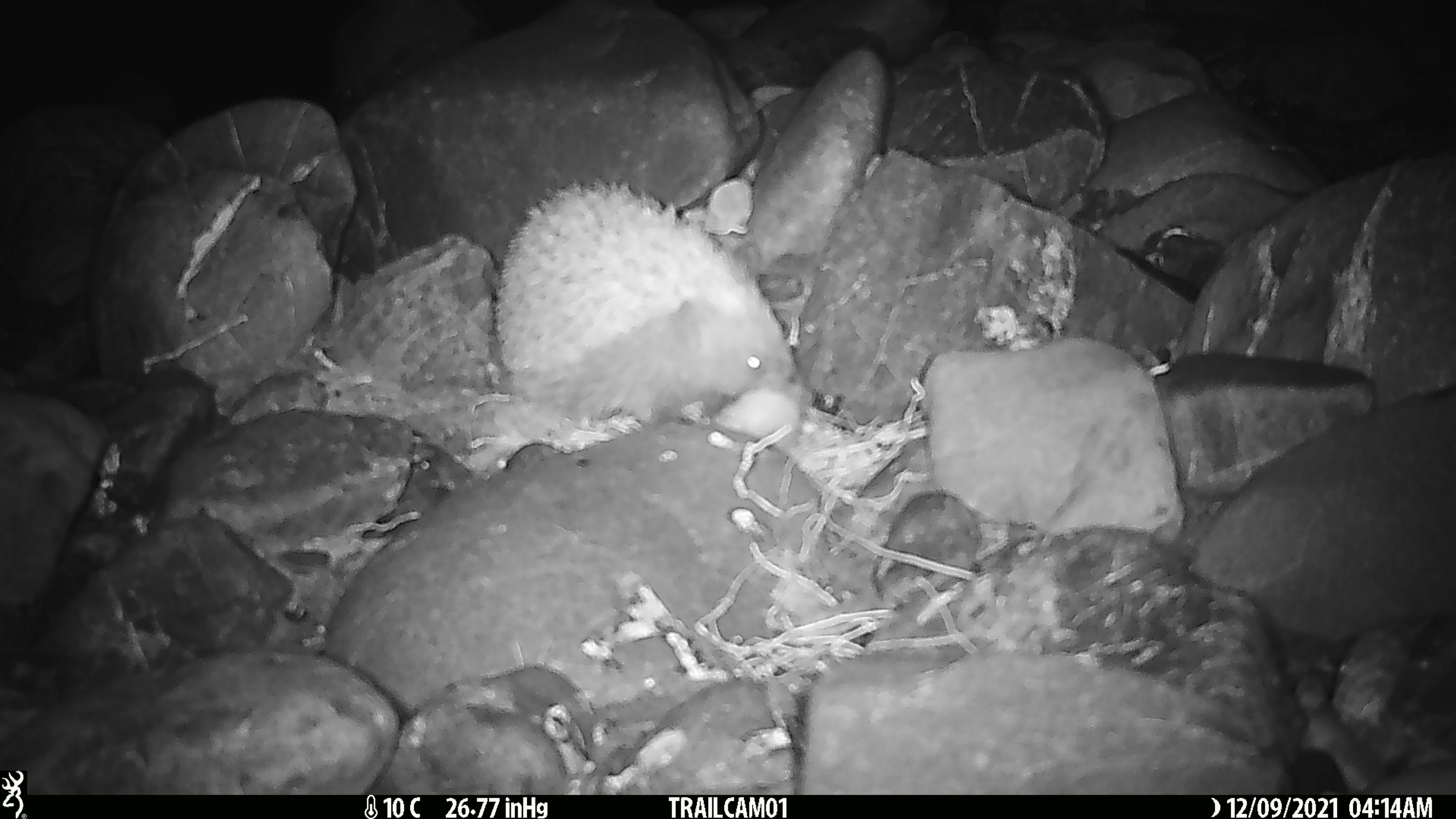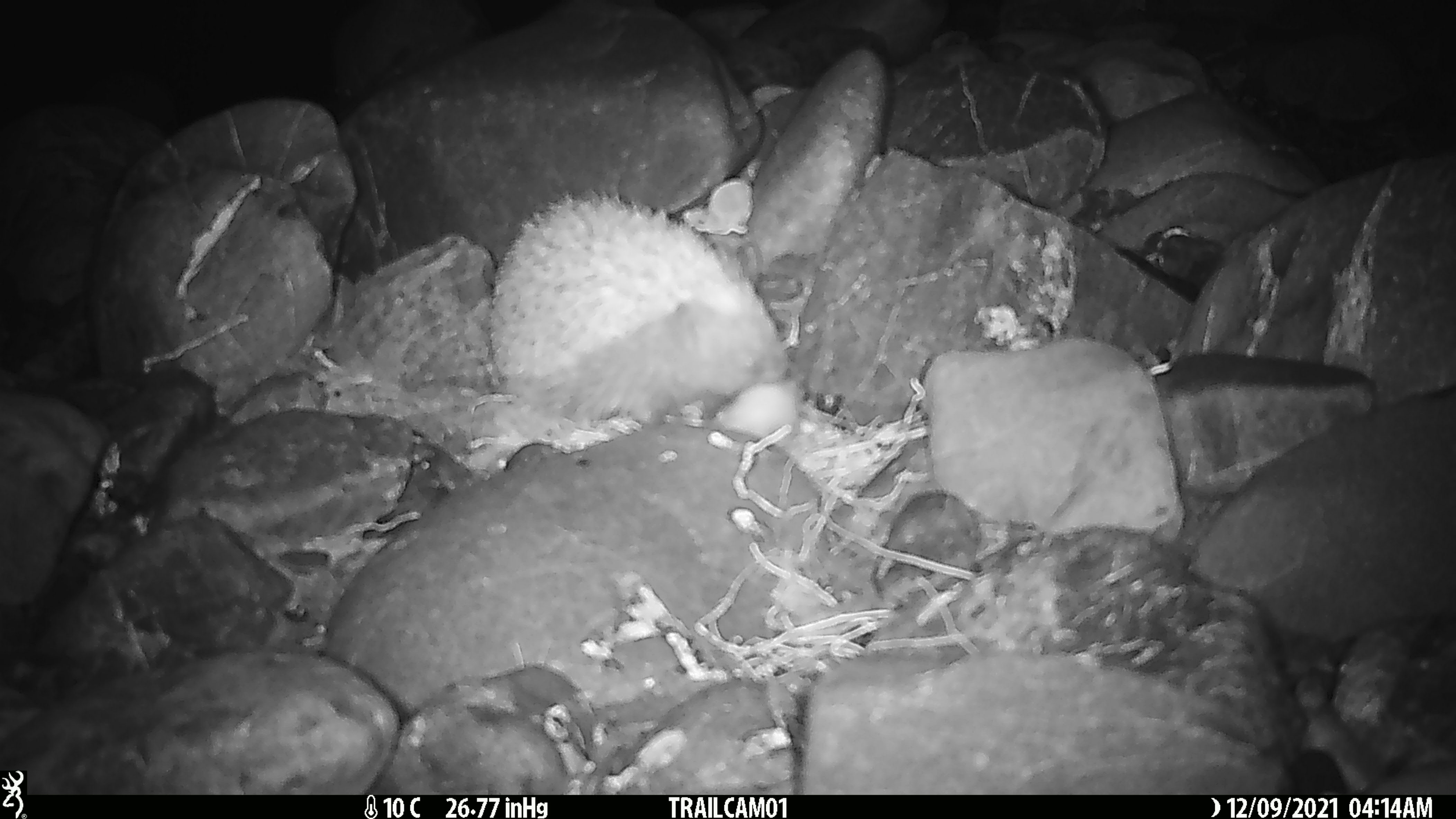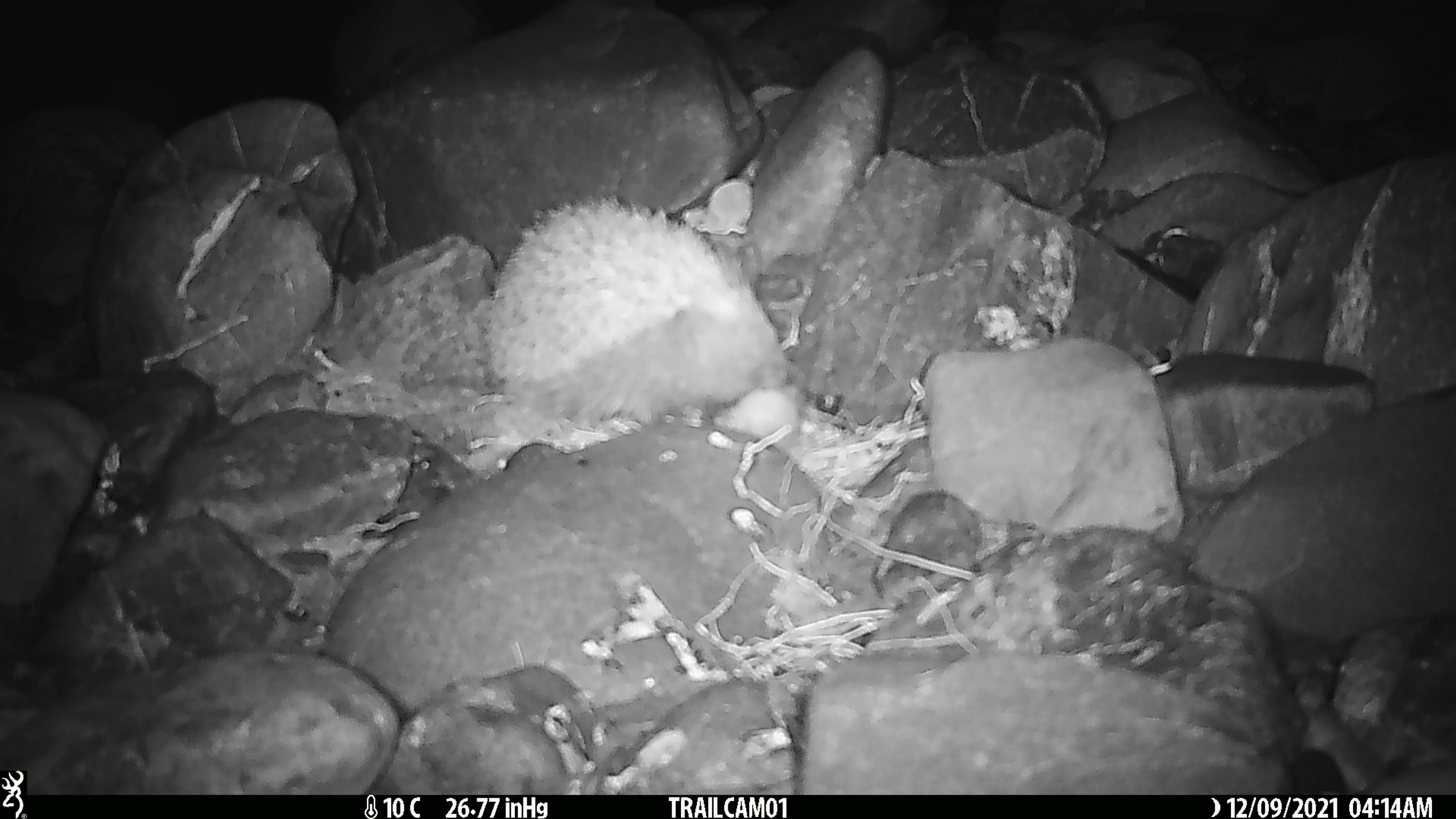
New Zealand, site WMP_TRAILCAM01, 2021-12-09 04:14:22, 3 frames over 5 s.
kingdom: Animalia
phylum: Chordata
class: Mammalia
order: Eulipotyphla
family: Erinaceidae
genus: Erinaceus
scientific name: Erinaceus europaeus europaeus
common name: european hedgehog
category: hedgehog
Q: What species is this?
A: Hedgehog (european hedgehog) (Erinaceus europaeus europaeus).